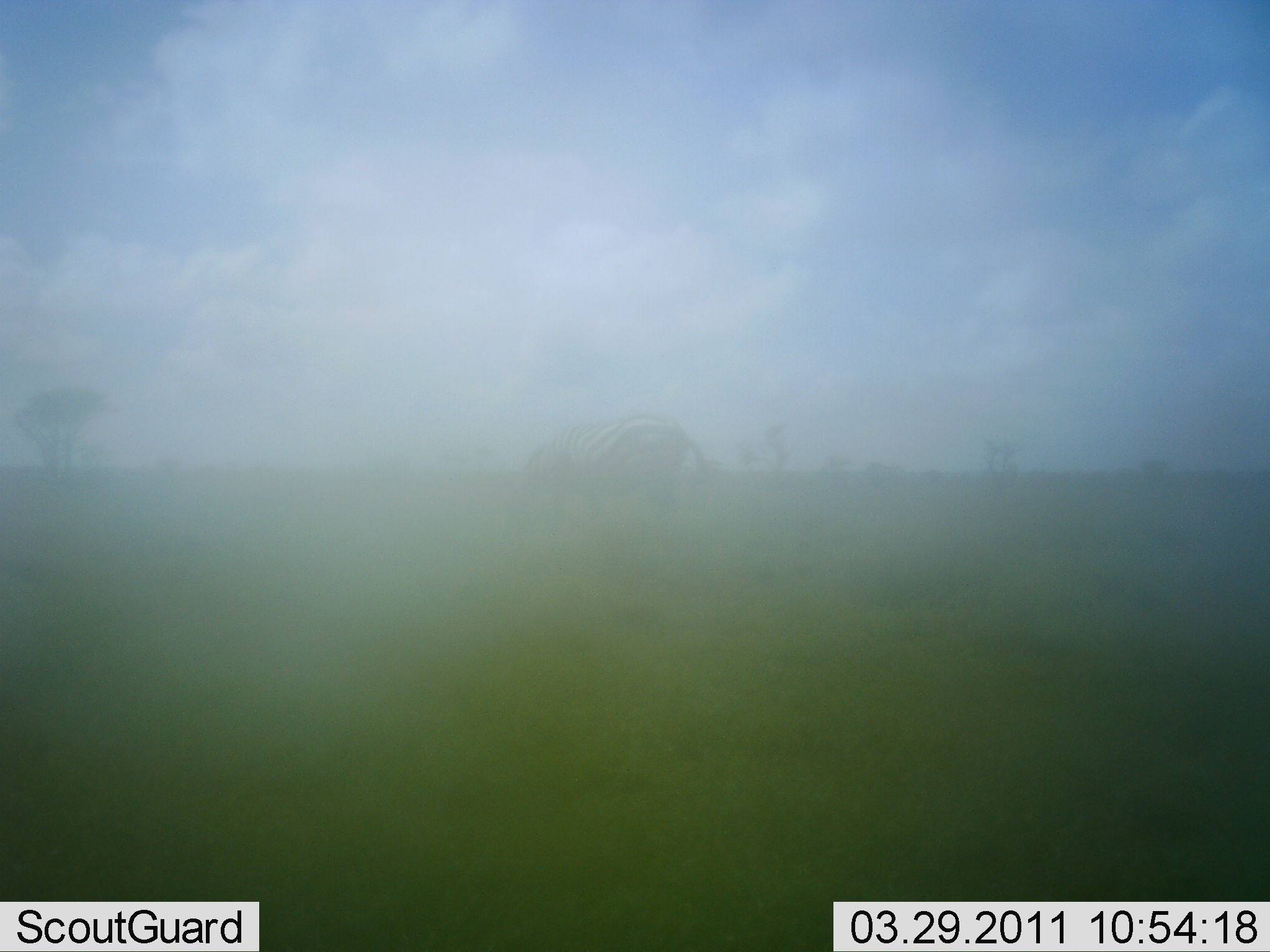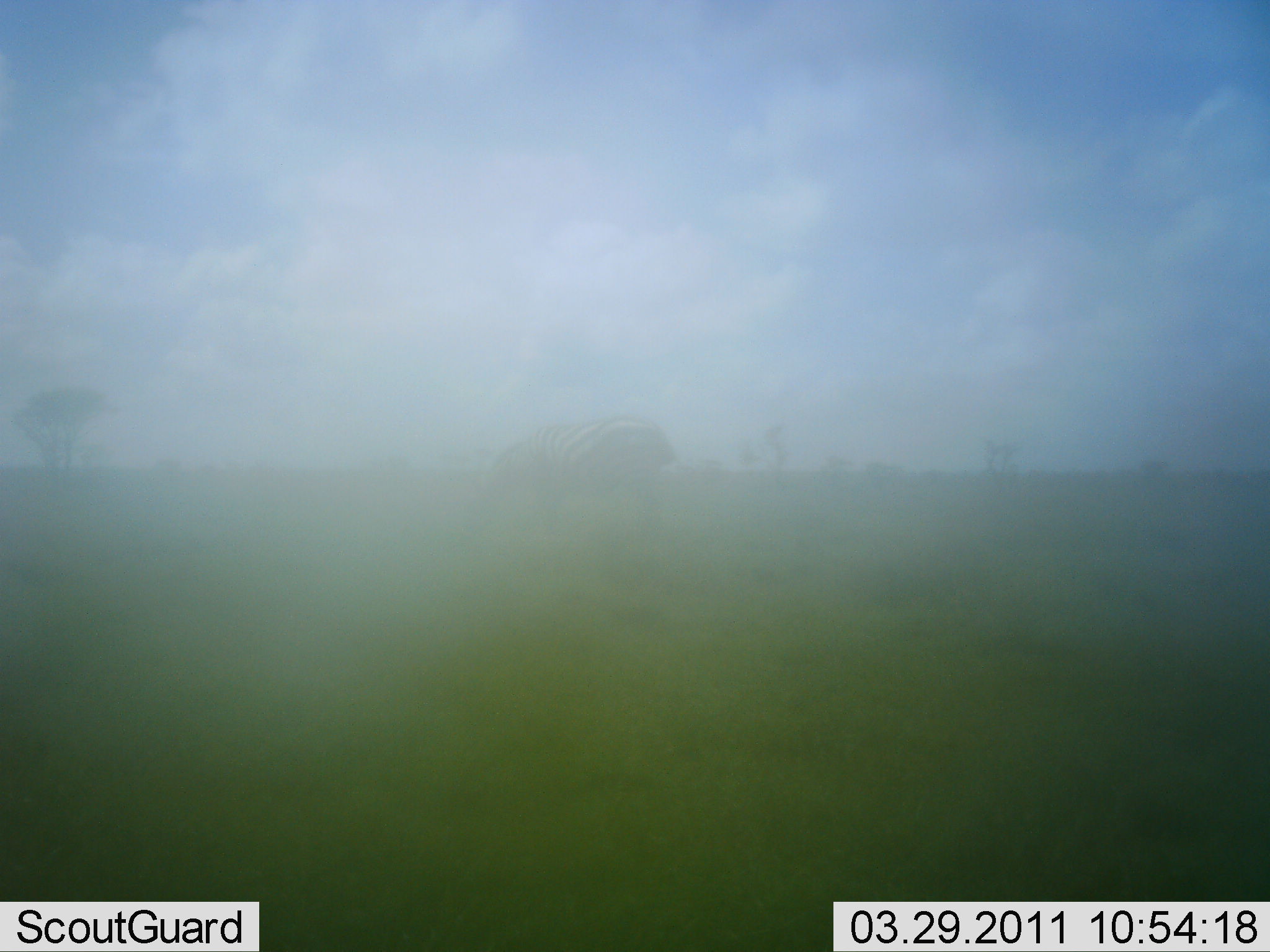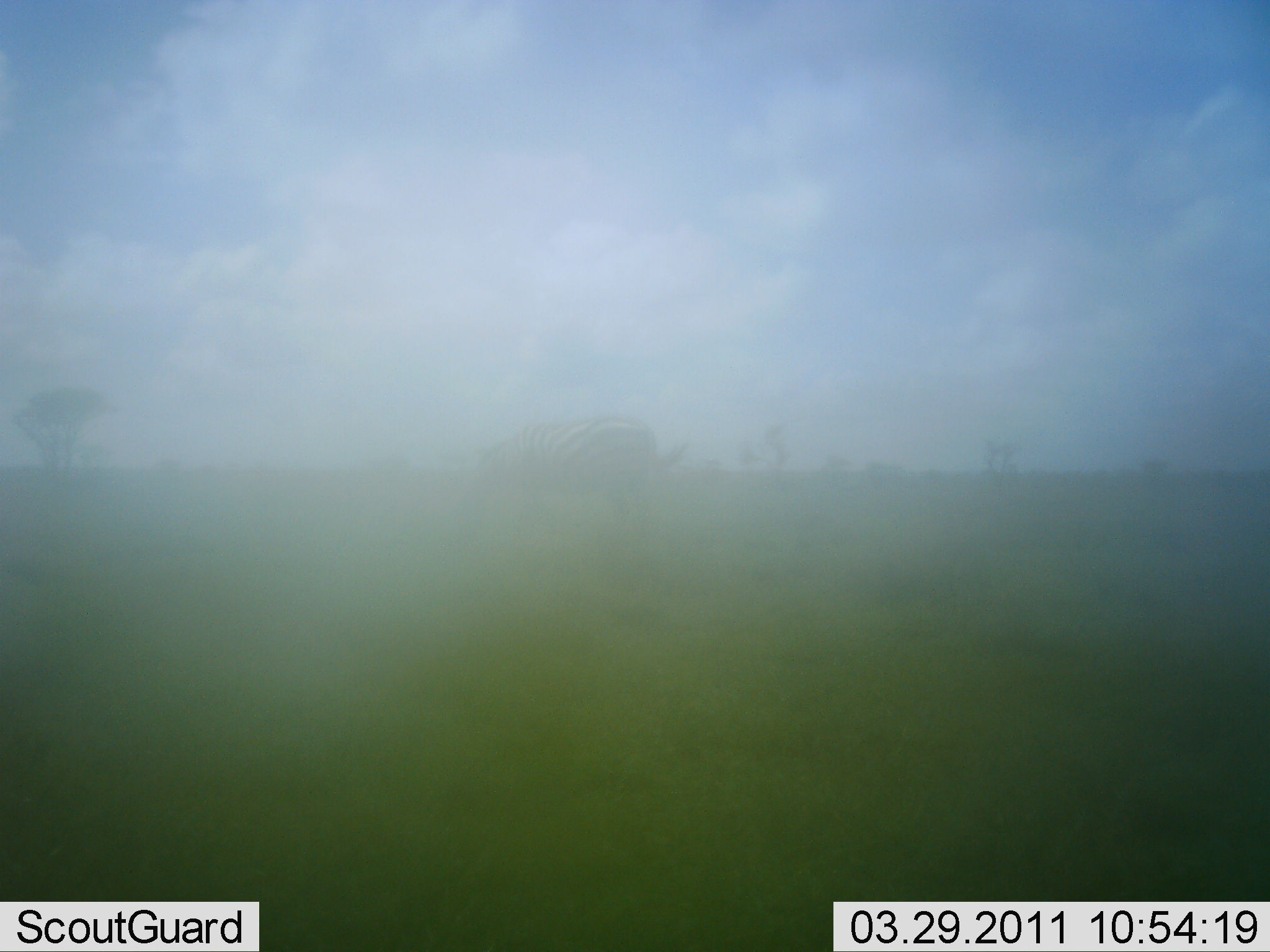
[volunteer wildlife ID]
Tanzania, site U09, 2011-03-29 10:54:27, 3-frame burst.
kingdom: Animalia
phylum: Chordata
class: Mammalia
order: Perissodactyla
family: Equidae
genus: Equus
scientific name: Equus quagga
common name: plains zebra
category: zebra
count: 1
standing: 7%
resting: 0%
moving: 40%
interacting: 0%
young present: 0%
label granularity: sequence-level